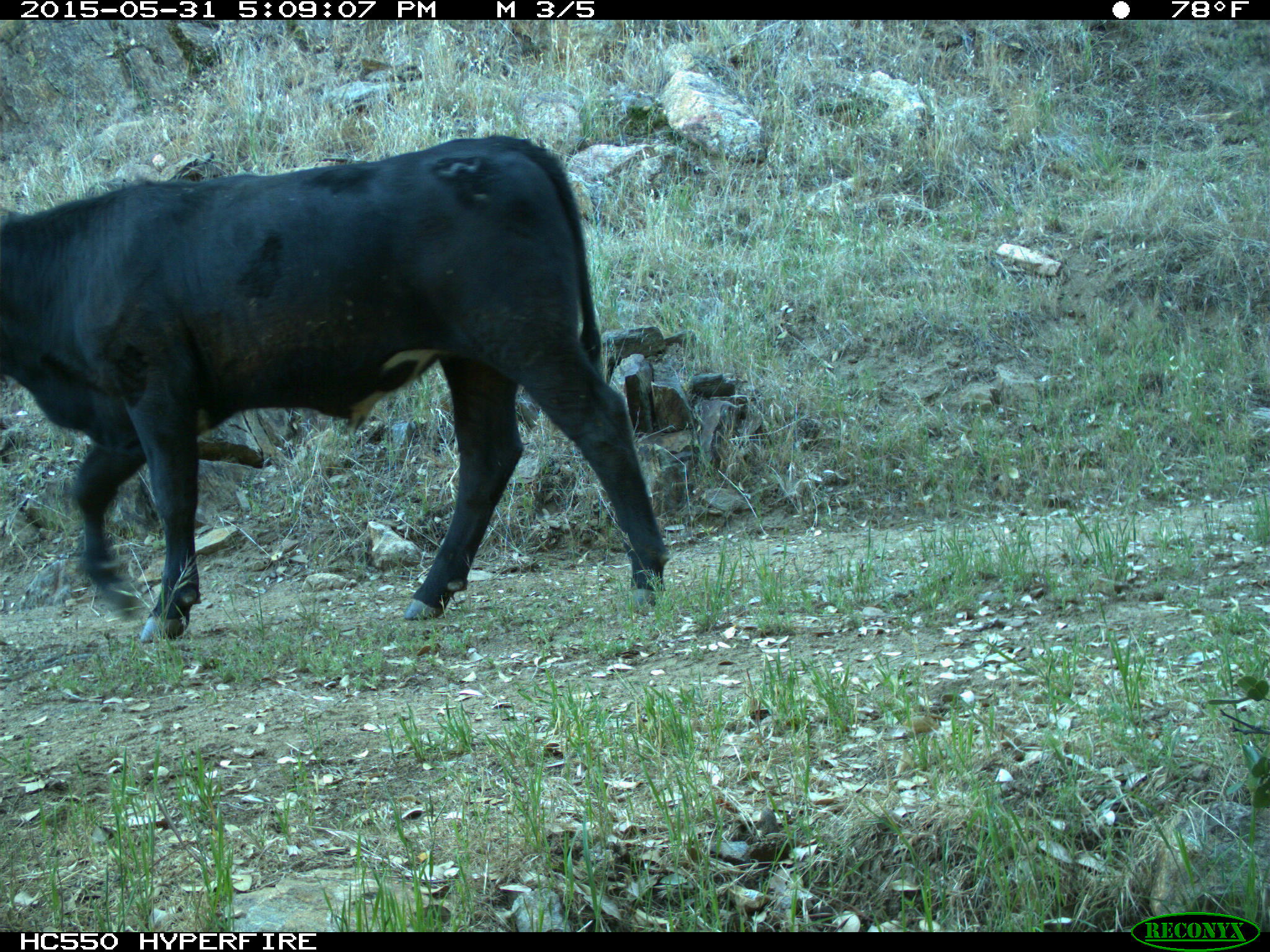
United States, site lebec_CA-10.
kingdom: Animalia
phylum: Chordata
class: Mammalia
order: Artiodactyla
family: Bovidae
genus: Bos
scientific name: Bos taurus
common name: domestic cow